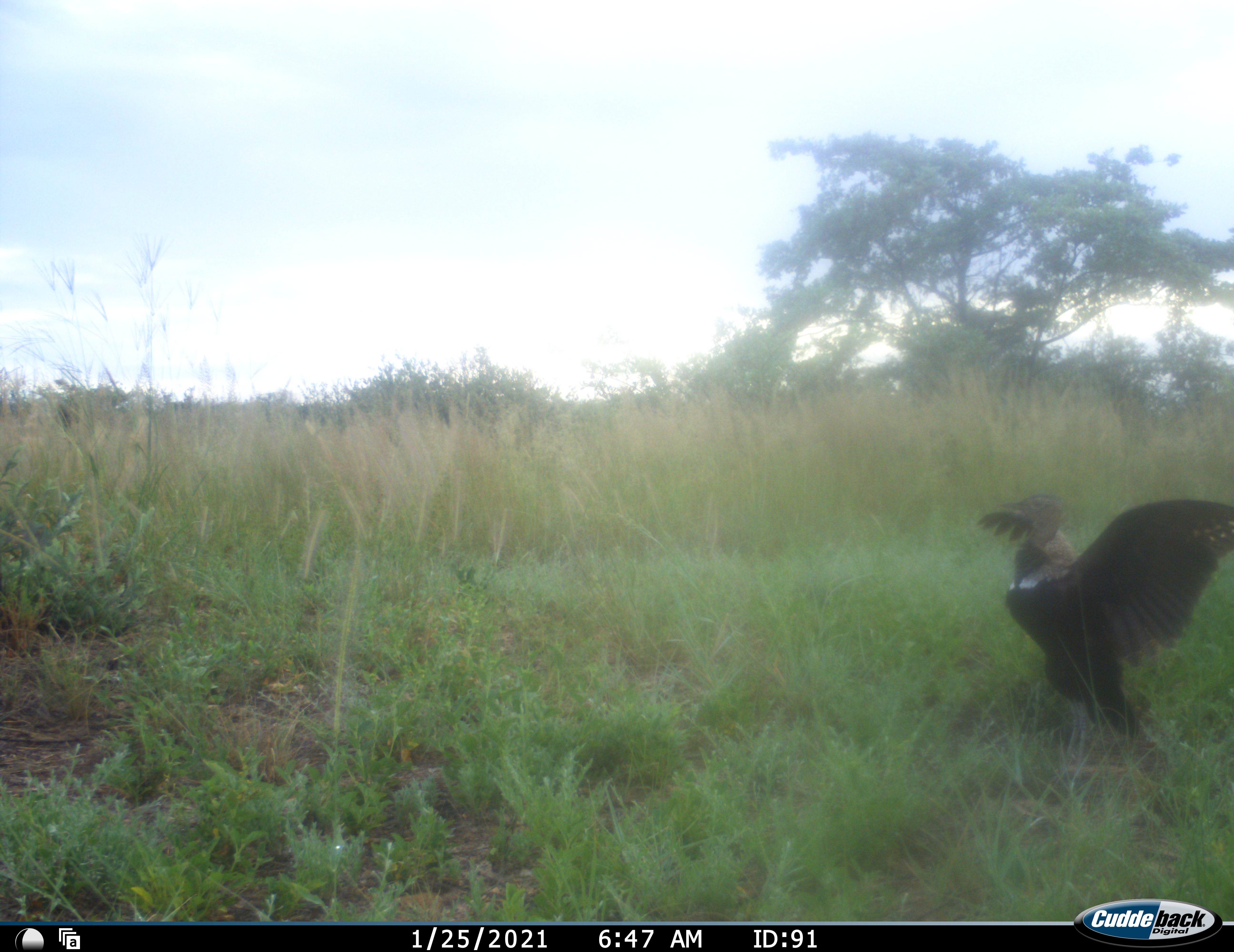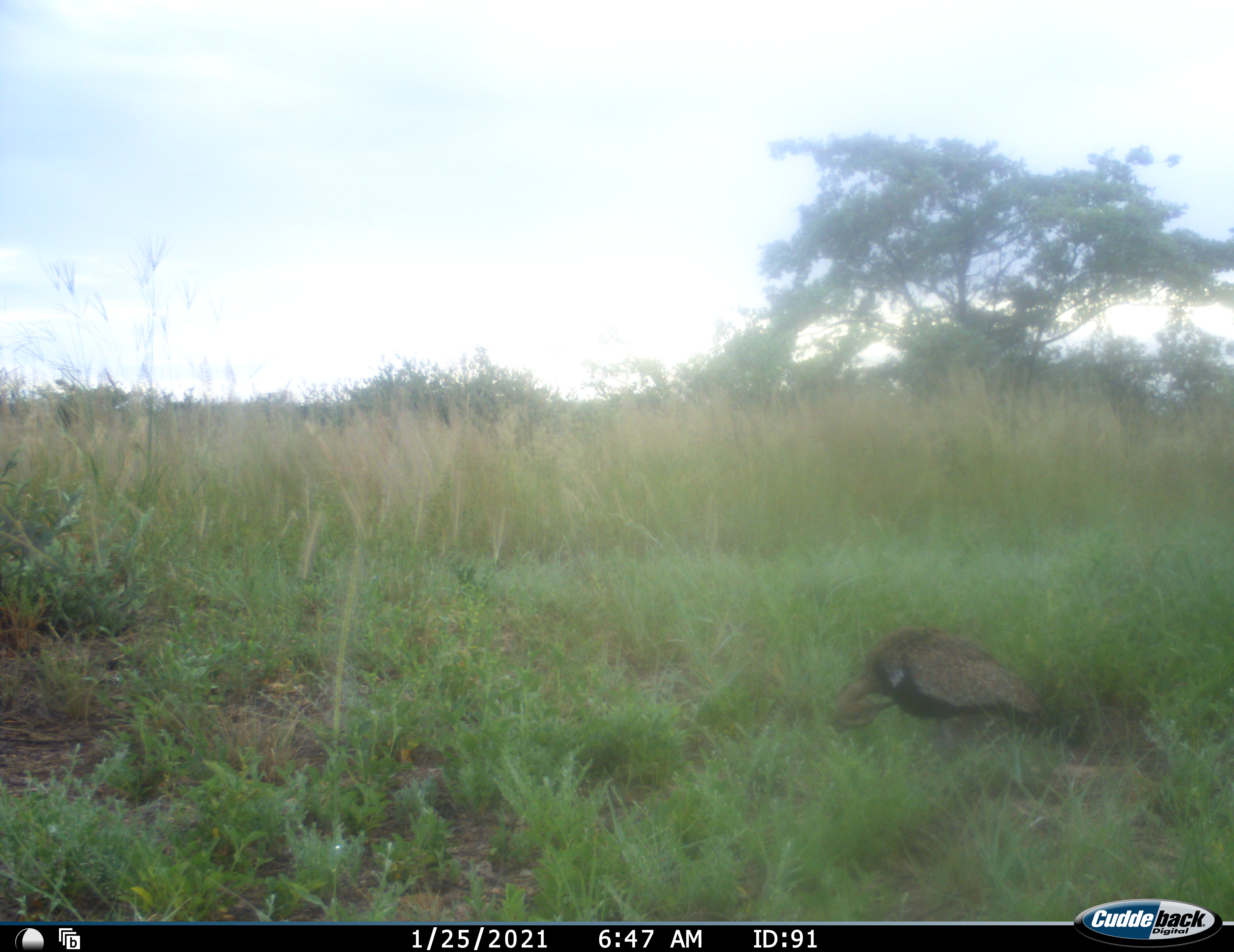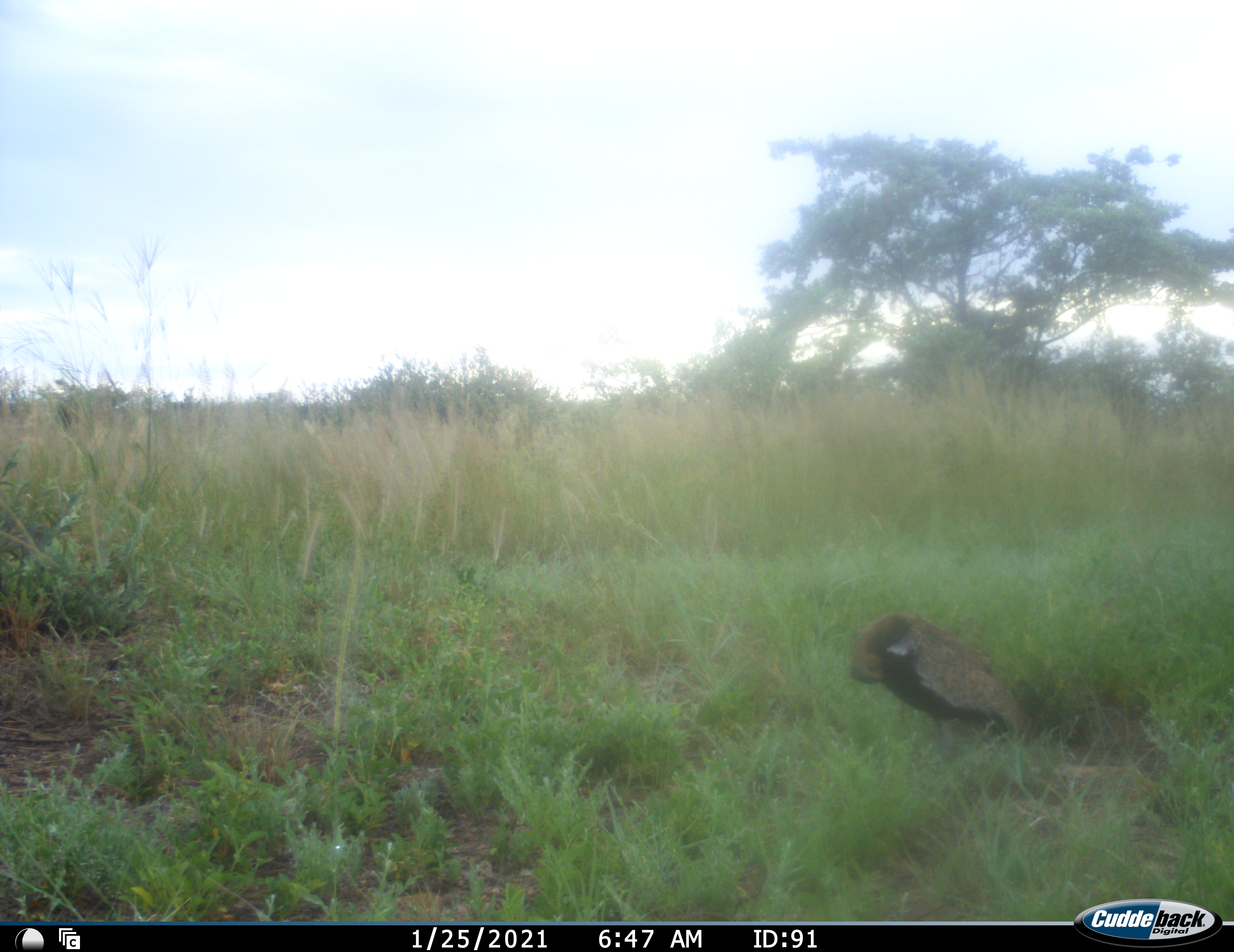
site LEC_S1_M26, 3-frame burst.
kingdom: Animalia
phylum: Chordata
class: Aves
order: Otidiformes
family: Otididae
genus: Lissotis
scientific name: Lissotis melanogaster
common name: black-bellied bustard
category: bustardblackbellied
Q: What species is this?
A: Bustardblackbellied (black-bellied bustard) (Lissotis melanogaster).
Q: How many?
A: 1.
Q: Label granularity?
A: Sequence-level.